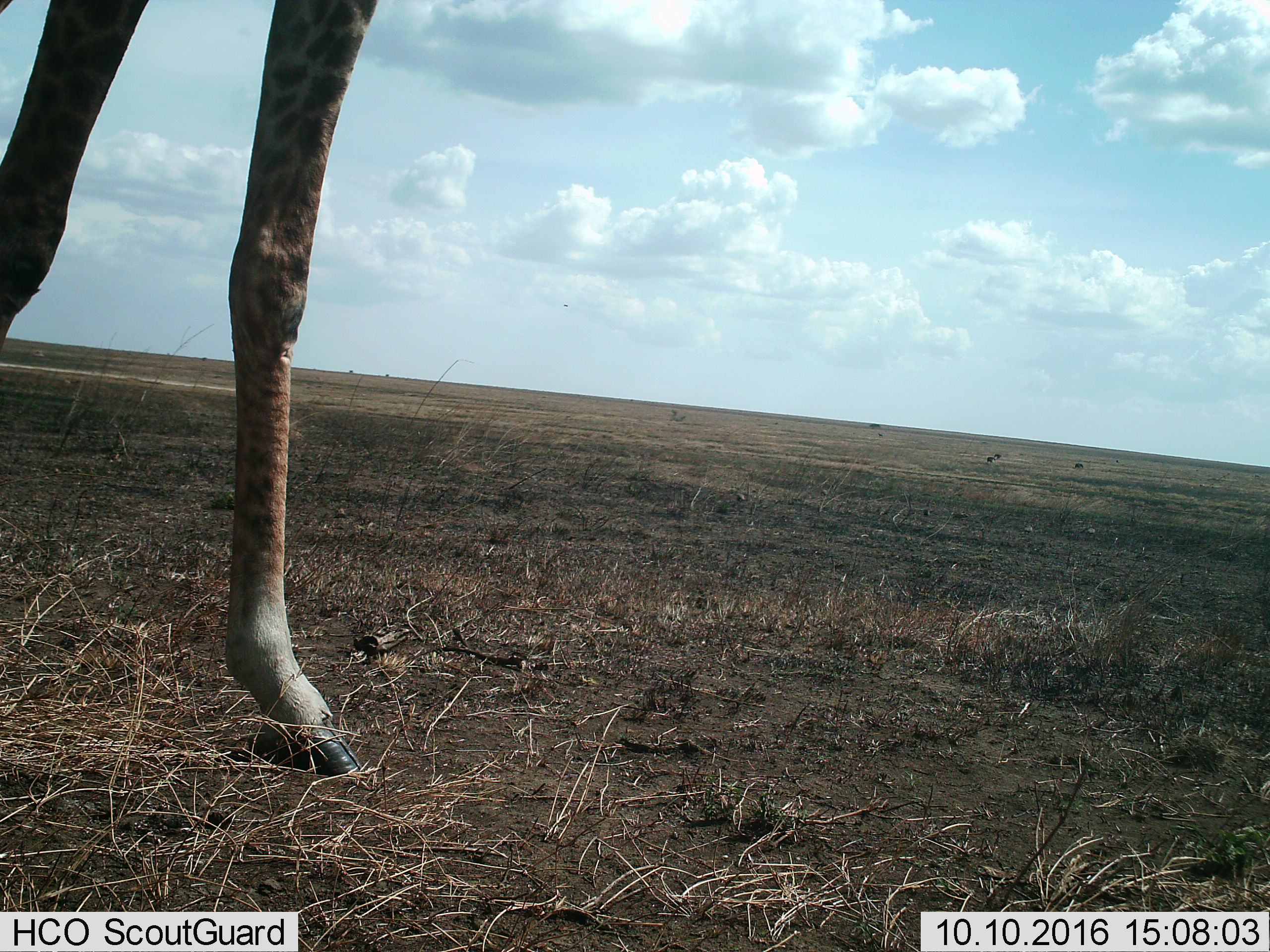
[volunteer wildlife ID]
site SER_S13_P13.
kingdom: Animalia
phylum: Chordata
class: Mammalia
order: Artiodactyla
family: Giraffidae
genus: Giraffa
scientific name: Giraffa camelopardalis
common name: giraffe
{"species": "giraffe (Giraffa camelopardalis)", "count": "1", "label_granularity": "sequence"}